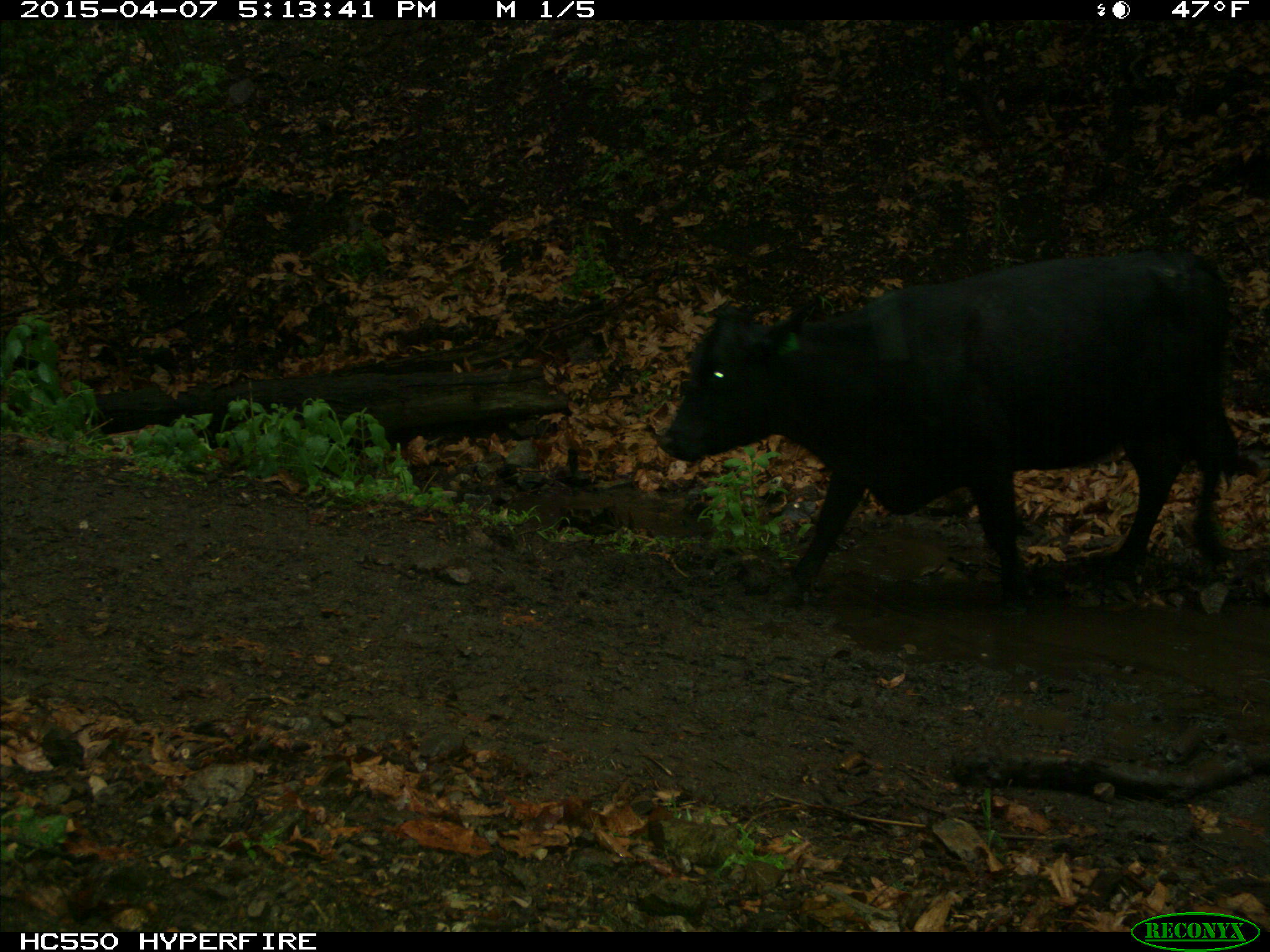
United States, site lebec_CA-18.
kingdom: Animalia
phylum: Chordata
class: Mammalia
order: Artiodactyla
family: Bovidae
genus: Bos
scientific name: Bos taurus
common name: domestic cow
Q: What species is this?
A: Bos taurus (domestic cow).